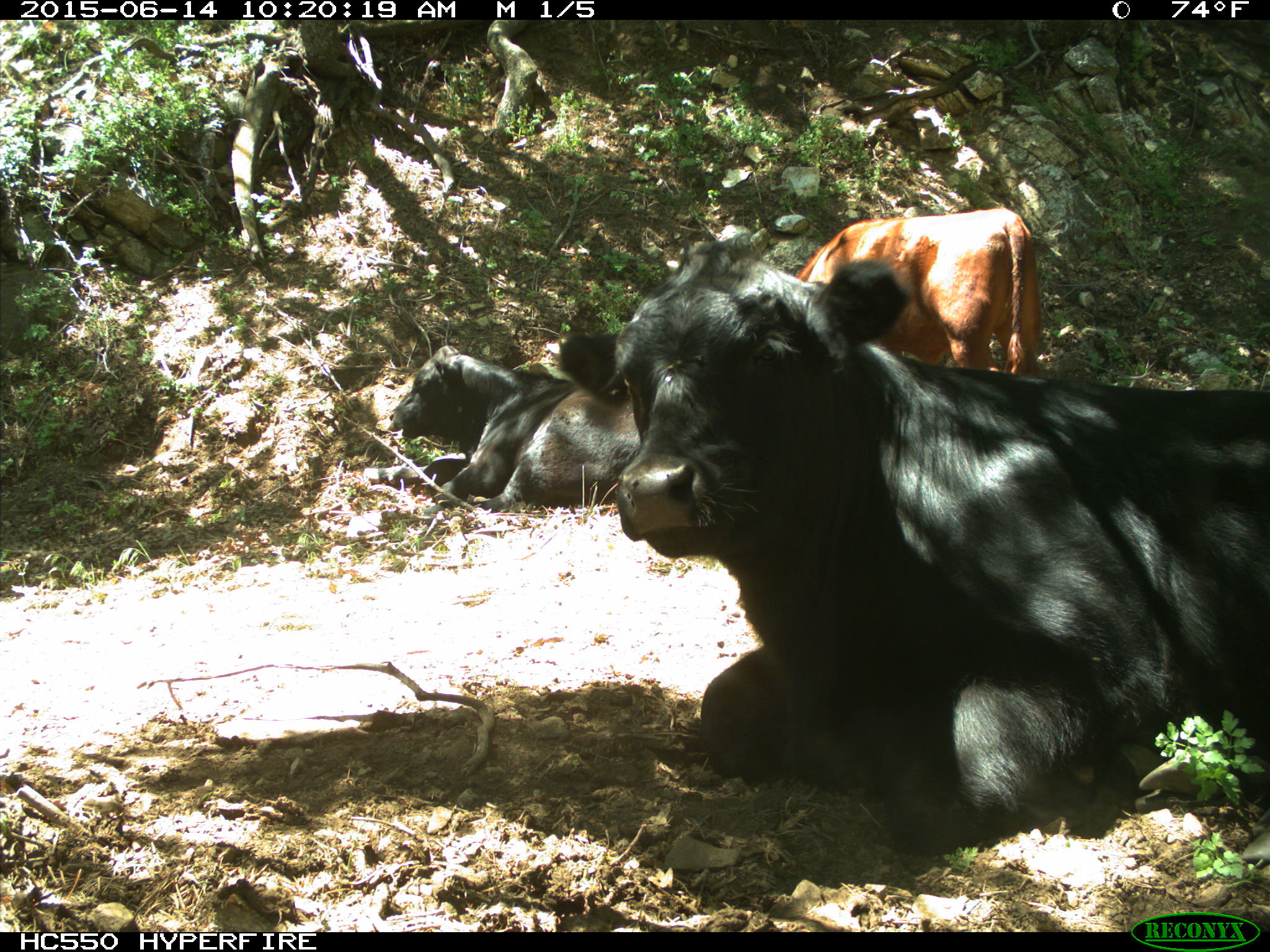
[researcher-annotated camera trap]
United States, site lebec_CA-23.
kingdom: Animalia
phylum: Chordata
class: Mammalia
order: Artiodactyla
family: Bovidae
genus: Bos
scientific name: Bos taurus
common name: domestic cow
Bos taurus (domestic cow).